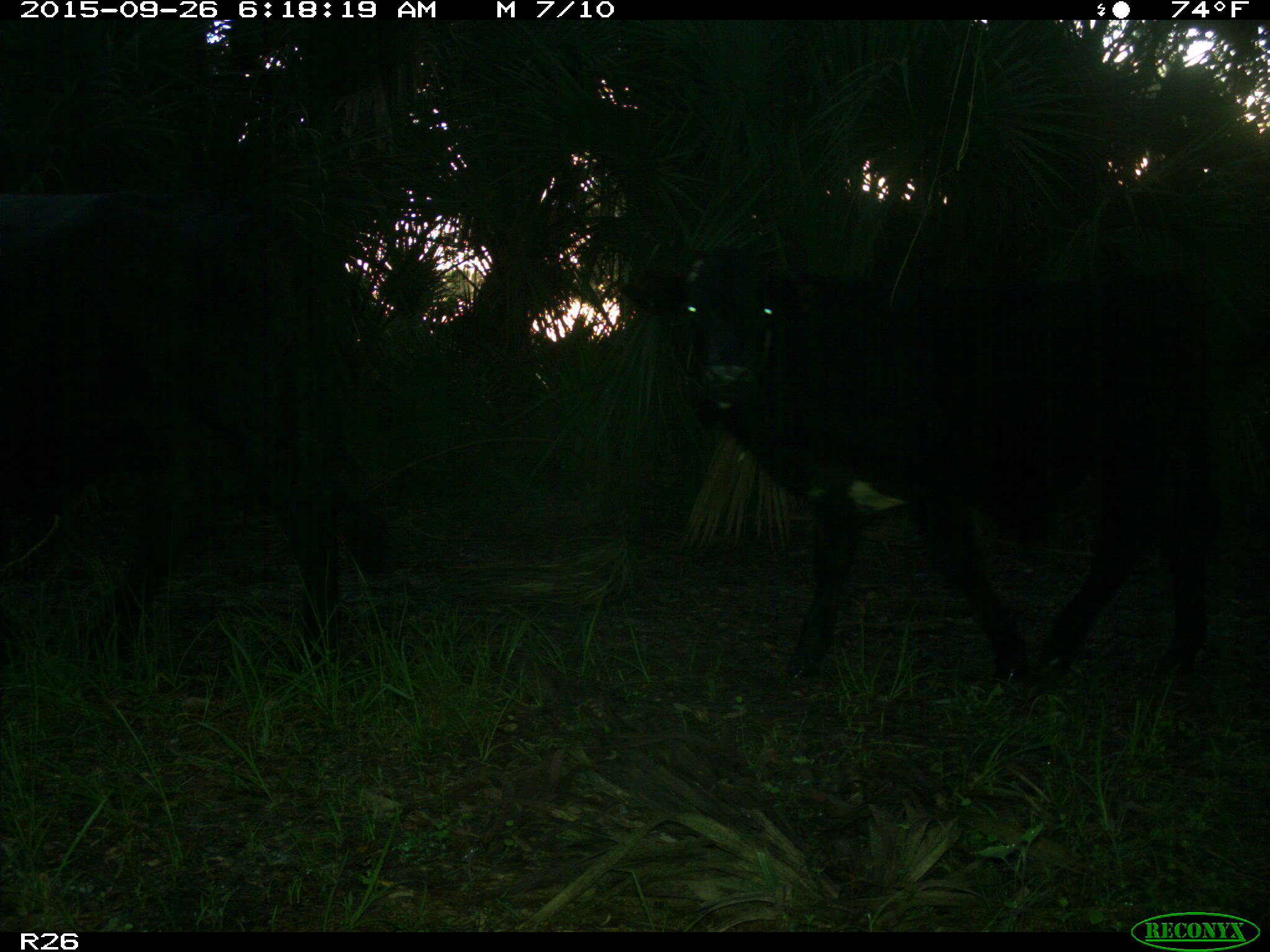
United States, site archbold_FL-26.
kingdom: Animalia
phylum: Chordata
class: Mammalia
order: Artiodactyla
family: Bovidae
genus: Bos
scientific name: Bos taurus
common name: domestic cow